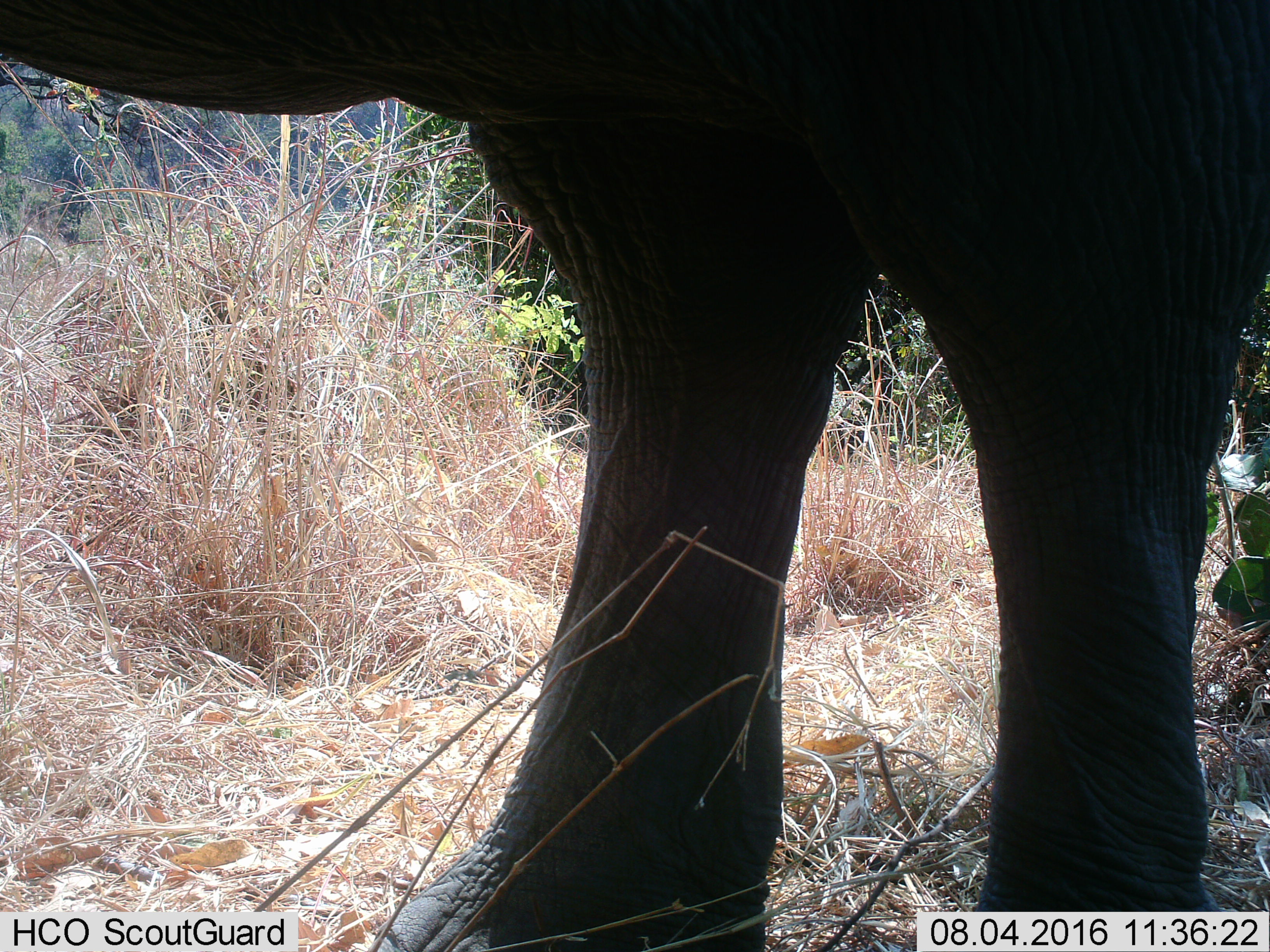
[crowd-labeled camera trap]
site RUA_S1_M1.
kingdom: Animalia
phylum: Chordata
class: Mammalia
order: Proboscidea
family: Elephantidae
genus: Loxodonta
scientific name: Loxodonta africana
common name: african bush elephant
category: elephant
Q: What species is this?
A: Elephant (african bush elephant) (Loxodonta africana).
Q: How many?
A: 1.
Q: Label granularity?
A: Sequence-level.